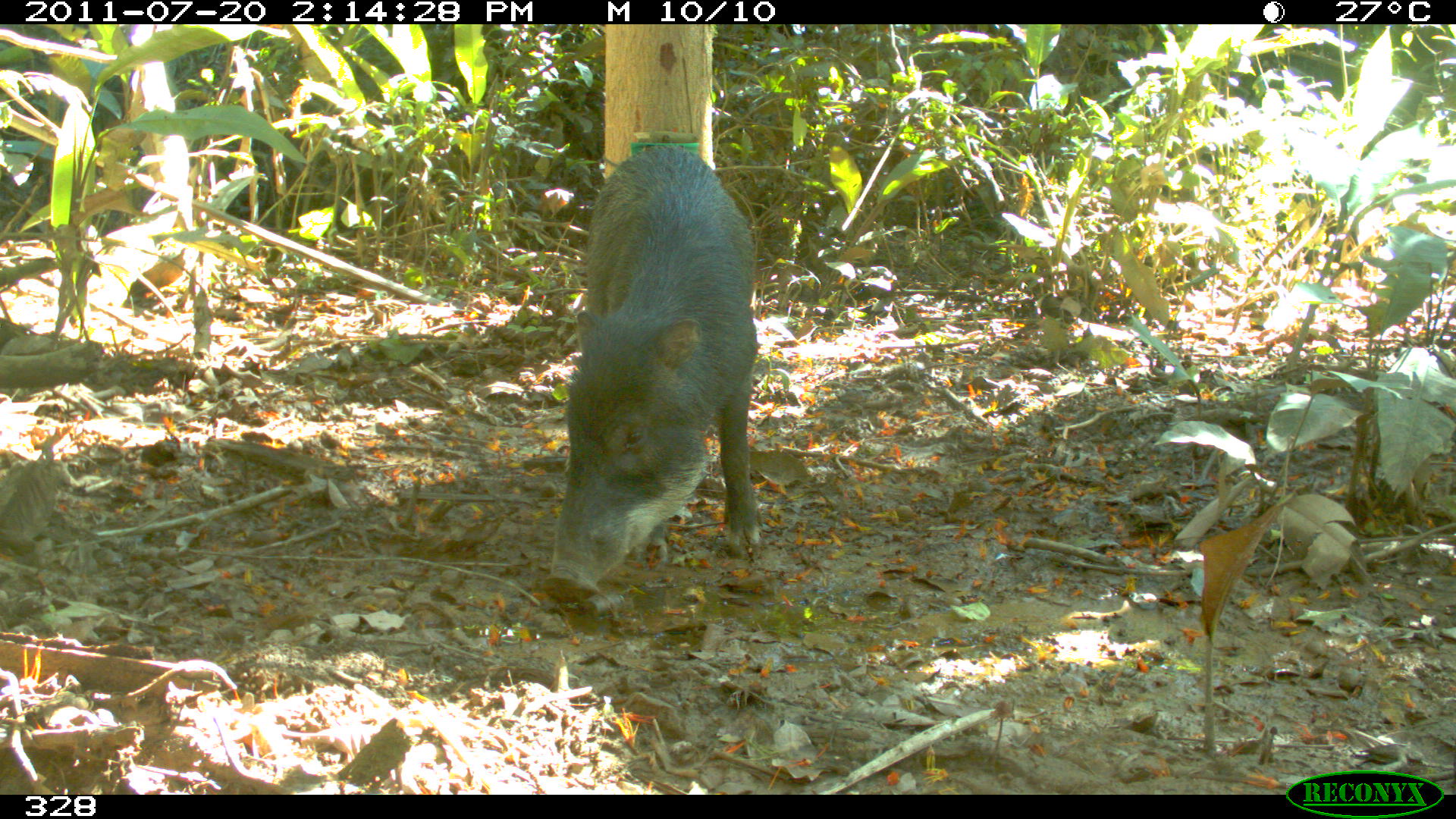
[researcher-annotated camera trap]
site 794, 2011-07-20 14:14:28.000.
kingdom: Animalia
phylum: Chordata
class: Mammalia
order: Artiodactyla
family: Tayassuidae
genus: Tayassu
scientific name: Tayassu pecari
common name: white-lipped peccary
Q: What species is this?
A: Tayassu pecari (white-lipped peccary).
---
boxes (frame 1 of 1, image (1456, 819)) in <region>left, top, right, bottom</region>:
tayassu pecari: <region>540, 144, 761, 601</region>